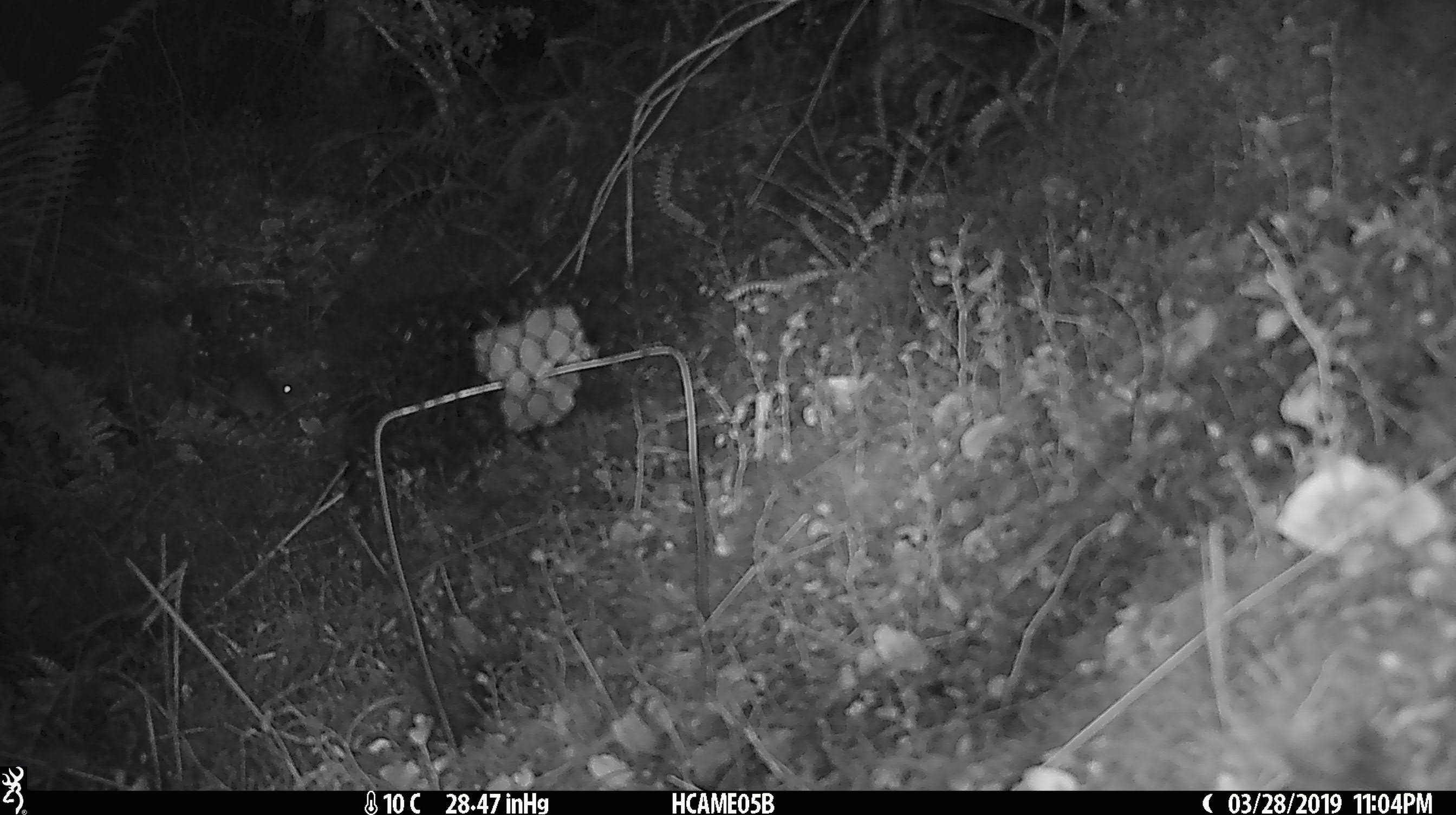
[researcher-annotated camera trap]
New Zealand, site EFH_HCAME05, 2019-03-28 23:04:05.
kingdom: Animalia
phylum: Chordata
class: Mammalia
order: Rodentia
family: Muridae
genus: Mus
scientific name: Mus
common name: mouse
Mouse (Mus).